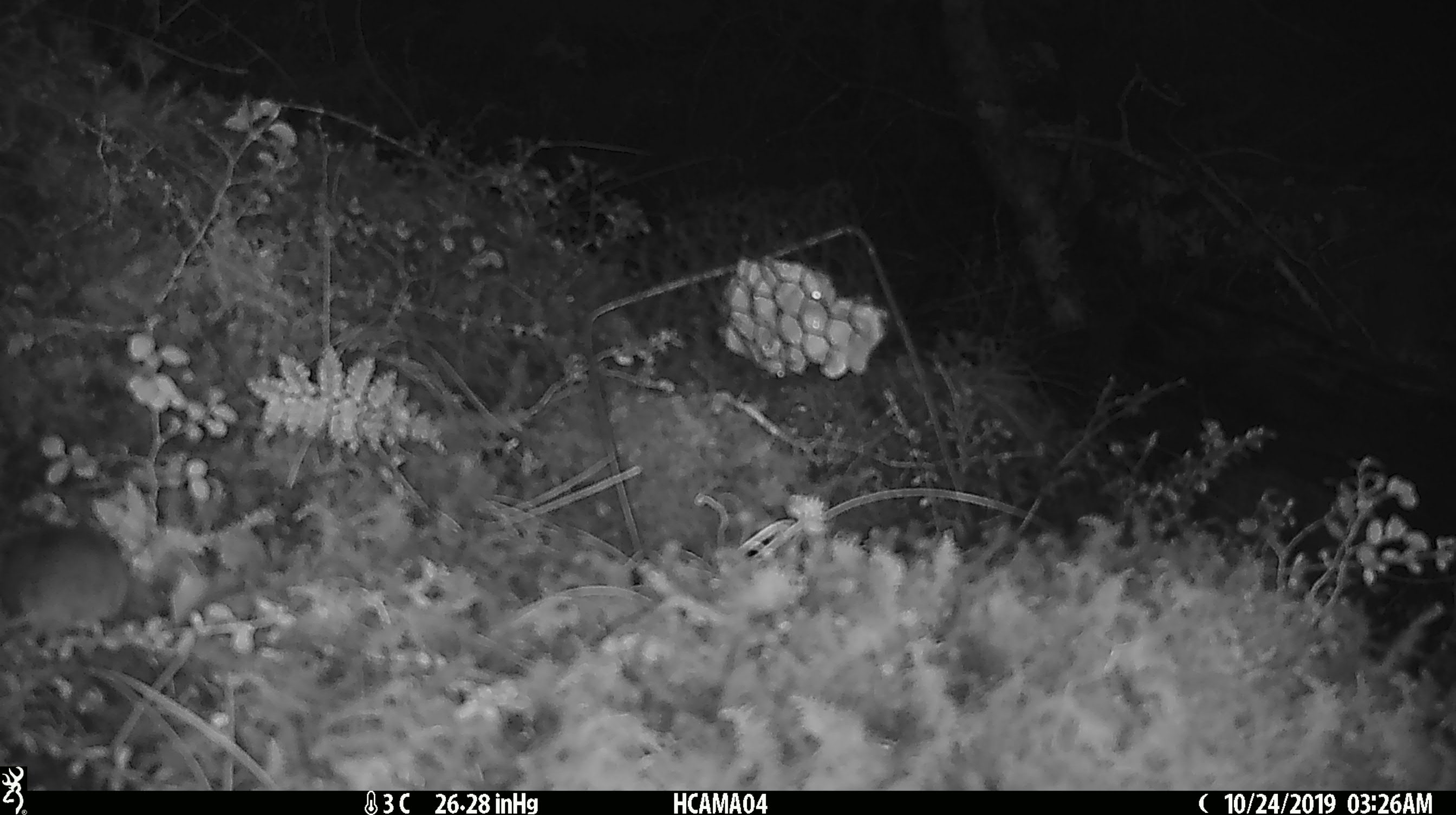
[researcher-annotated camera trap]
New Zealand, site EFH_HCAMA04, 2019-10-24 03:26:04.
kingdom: Animalia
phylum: Chordata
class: Mammalia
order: Rodentia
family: Muridae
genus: Mus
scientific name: Mus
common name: mouse